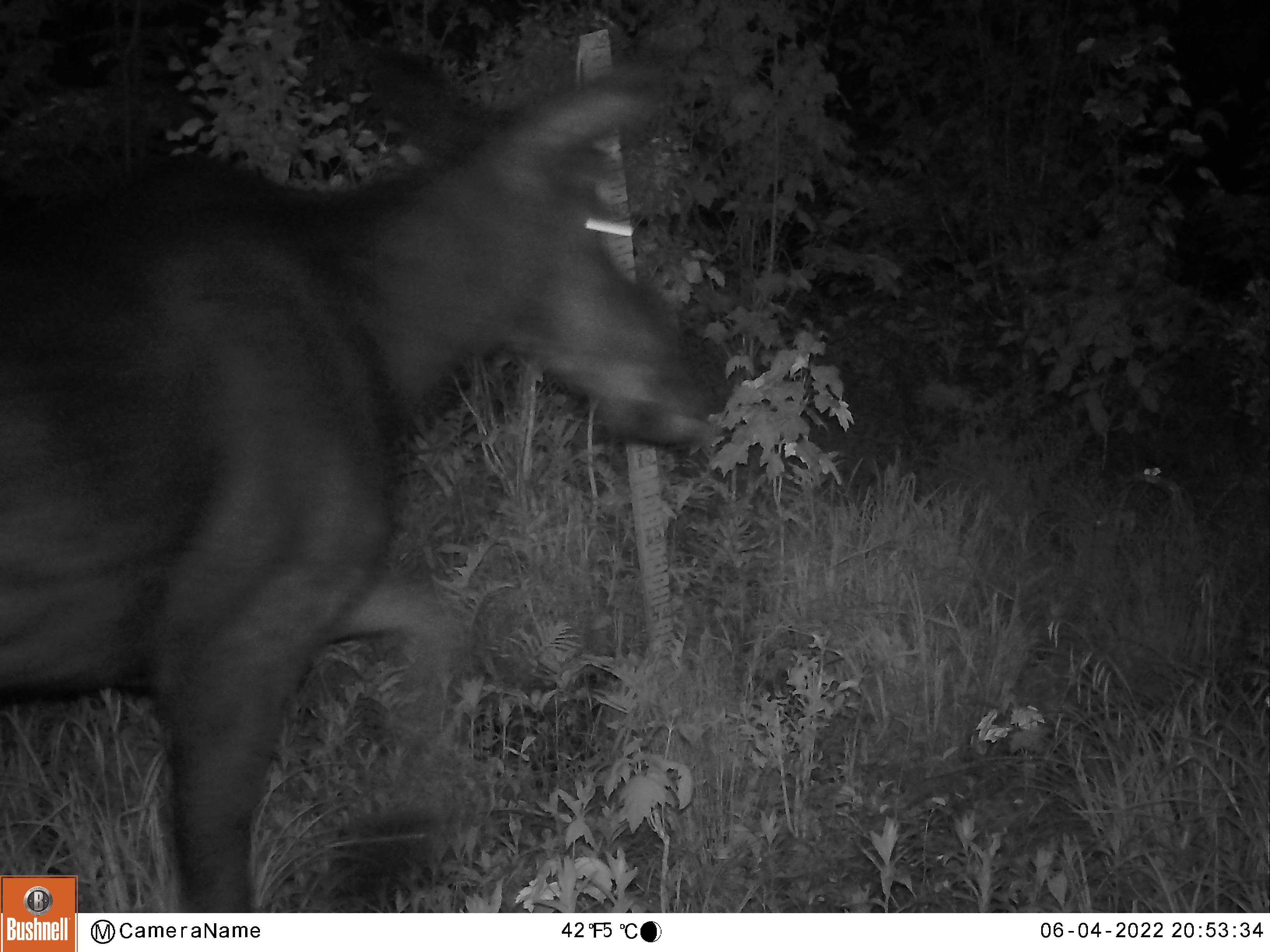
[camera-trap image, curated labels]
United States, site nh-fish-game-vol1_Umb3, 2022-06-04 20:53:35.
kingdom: Animalia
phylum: Chordata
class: Mammalia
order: Artiodactyla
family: Cervidae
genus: Alces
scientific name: Alces alces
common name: moose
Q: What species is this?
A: Moose (Alces alces).